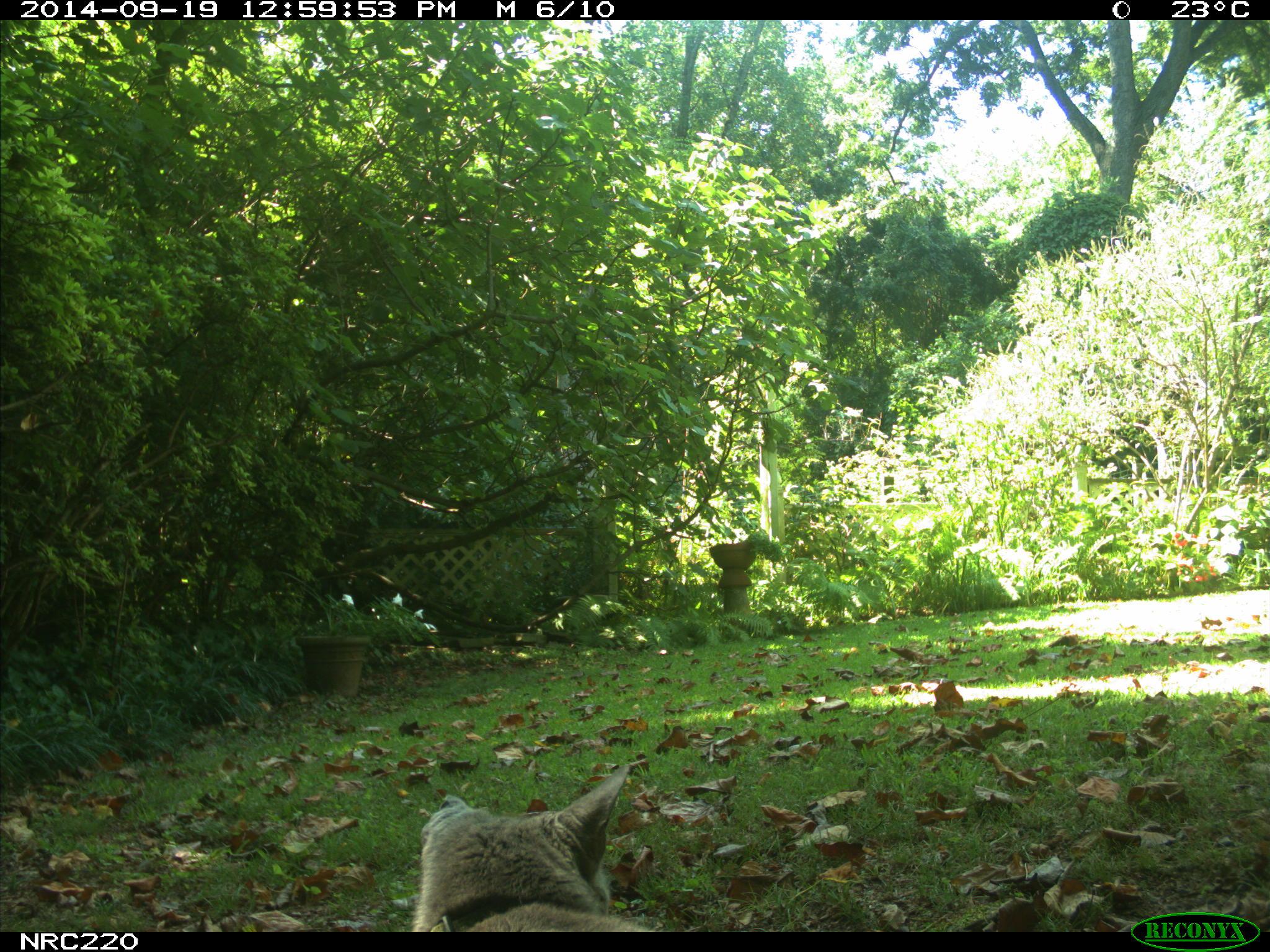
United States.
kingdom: Animalia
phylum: Chordata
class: Mammalia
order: Carnivora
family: Felidae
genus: Felis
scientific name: Felis catus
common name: domestic cat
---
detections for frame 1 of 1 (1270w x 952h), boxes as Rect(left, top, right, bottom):
Domestic Cat: Rect(417, 770, 631, 935)